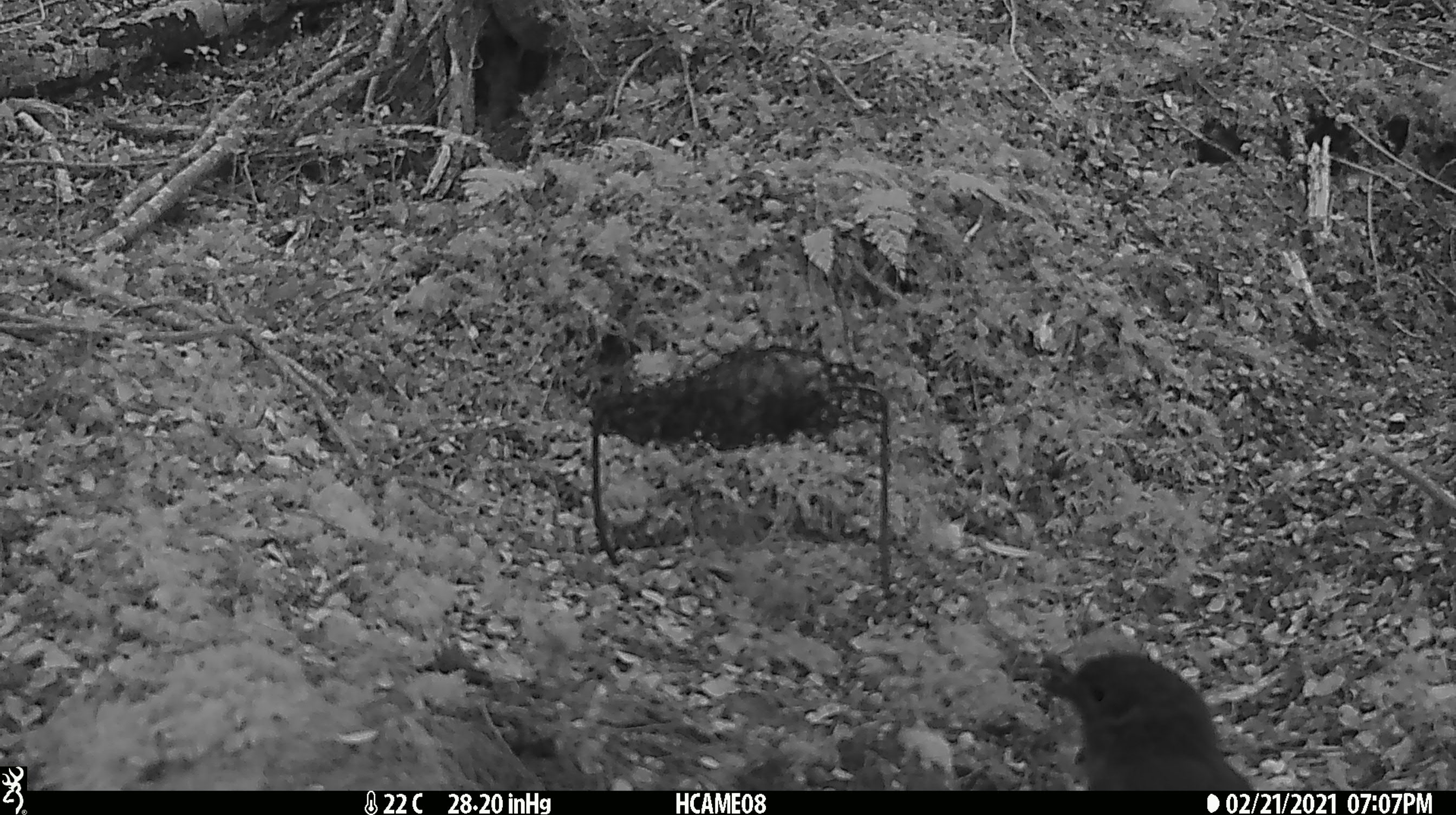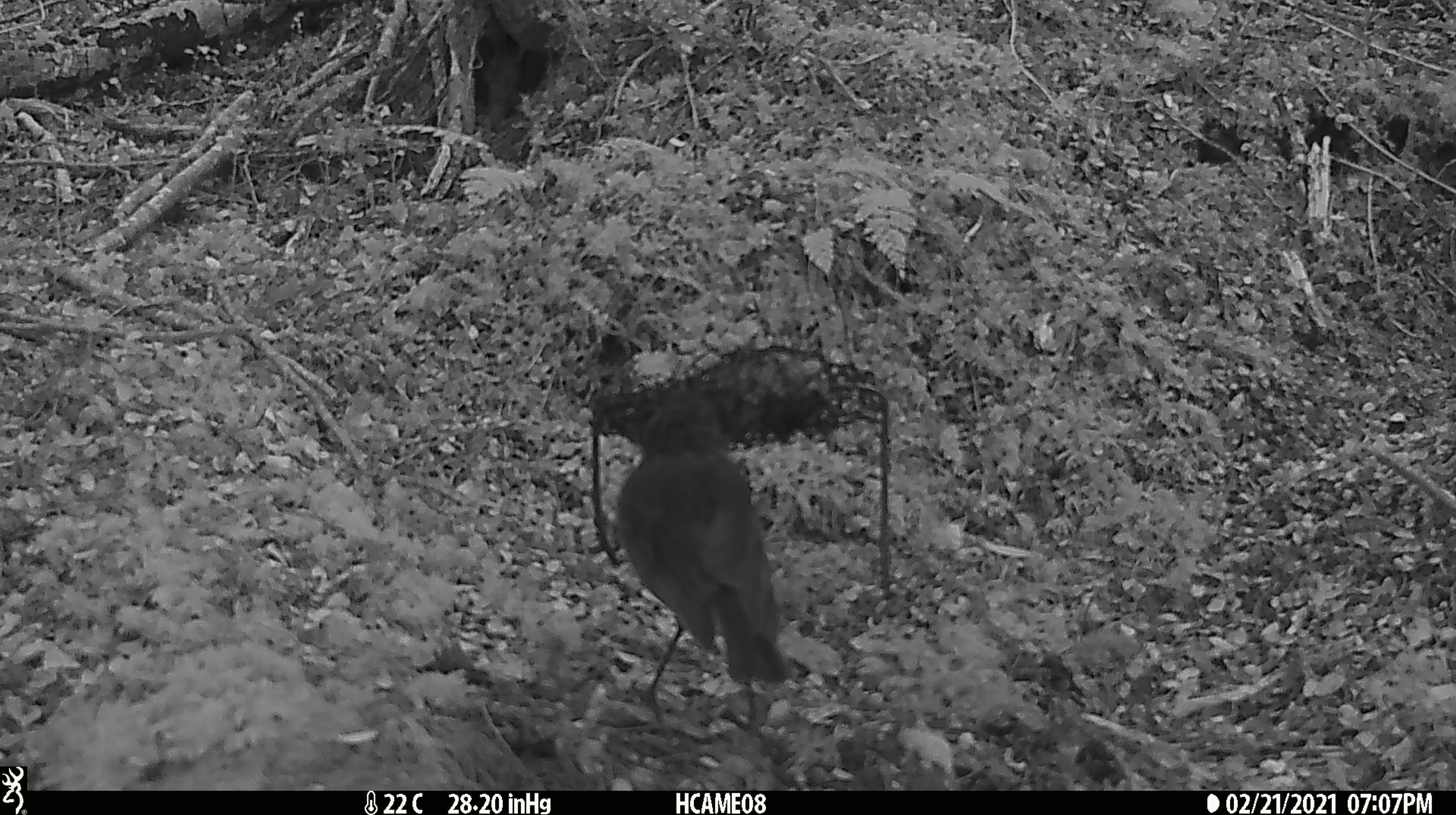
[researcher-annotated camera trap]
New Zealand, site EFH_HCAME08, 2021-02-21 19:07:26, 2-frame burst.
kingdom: Animalia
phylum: Chordata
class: Aves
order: Passeriformes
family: Petroicidae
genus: Petroica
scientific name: Petroica australis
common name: new zealand robin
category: robin